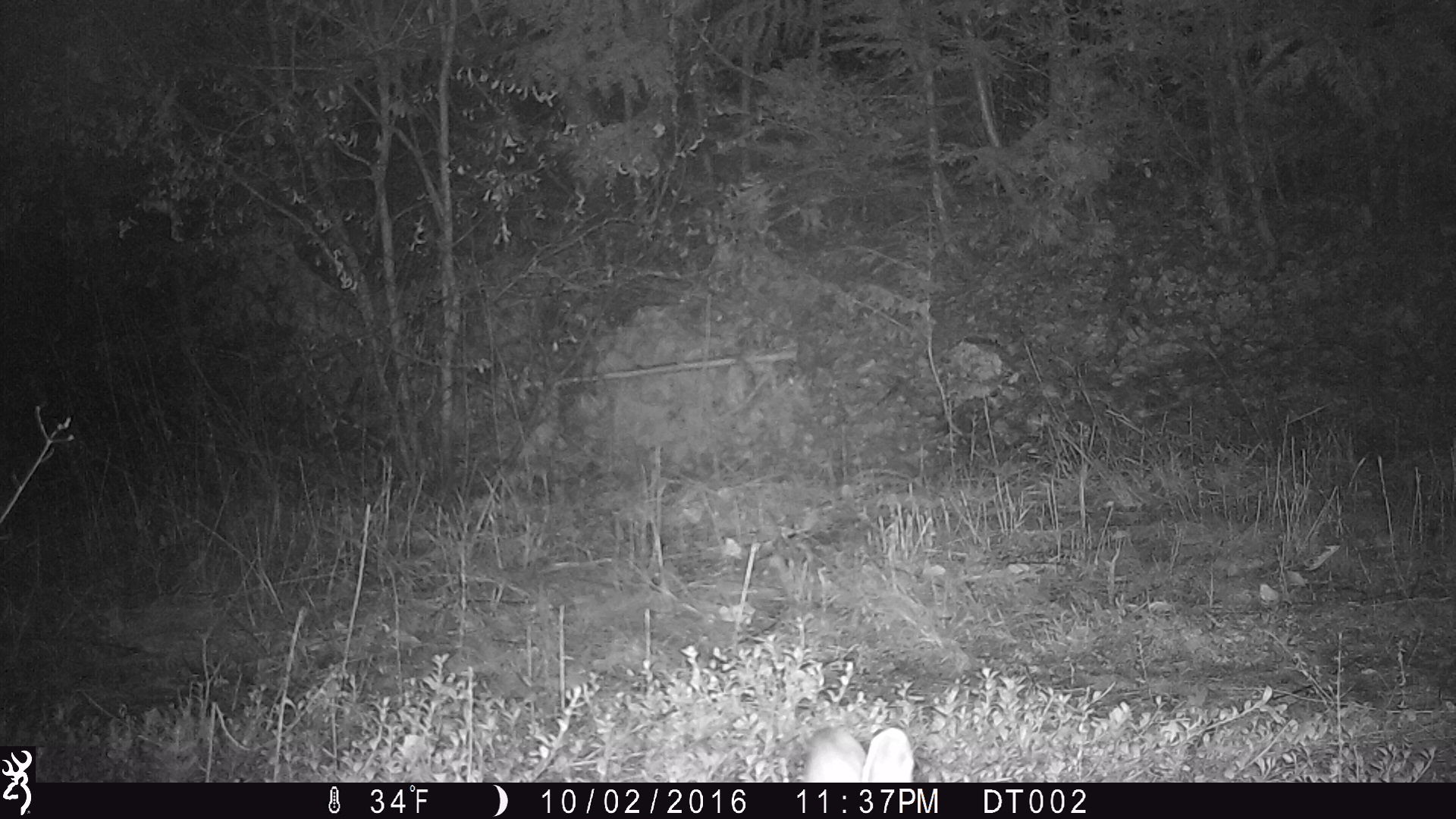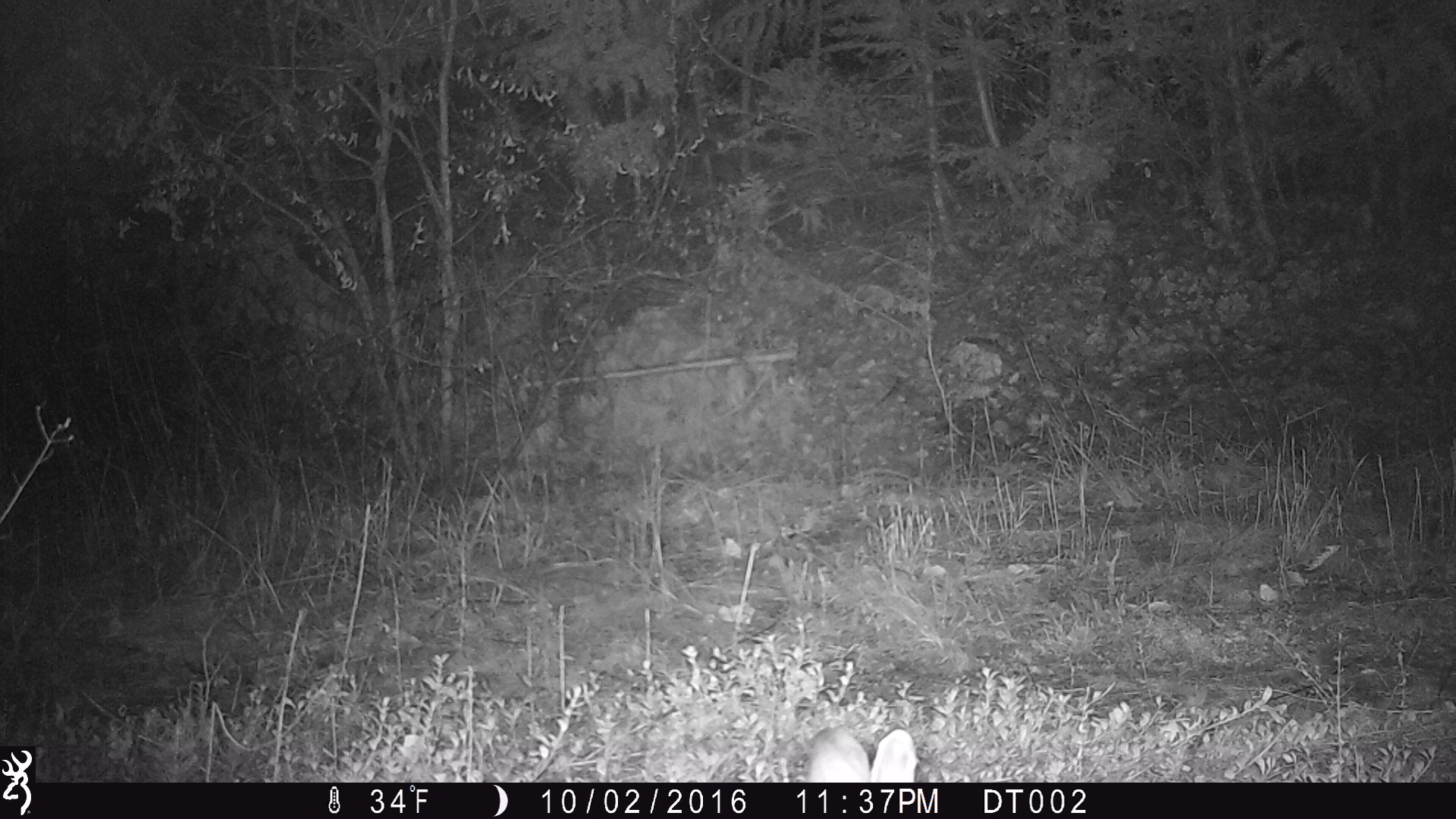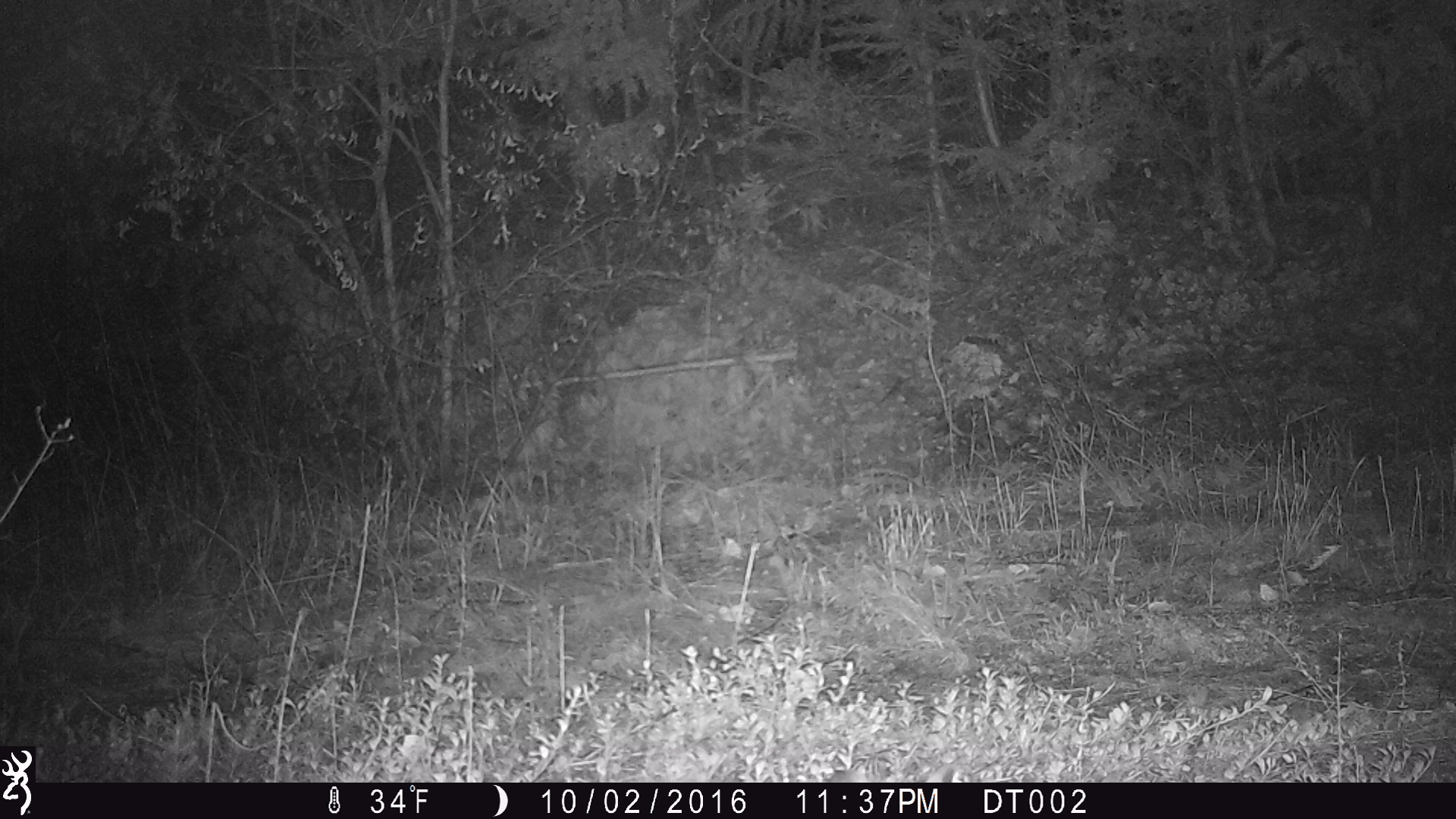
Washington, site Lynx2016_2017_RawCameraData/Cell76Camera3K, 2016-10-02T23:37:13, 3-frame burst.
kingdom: Animalia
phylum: Chordata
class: Mammalia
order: Lagomorpha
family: Leporidae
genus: Lepus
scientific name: Lepus americanus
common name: snowshoe hare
Lepus americanus (snowshoe hare). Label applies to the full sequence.